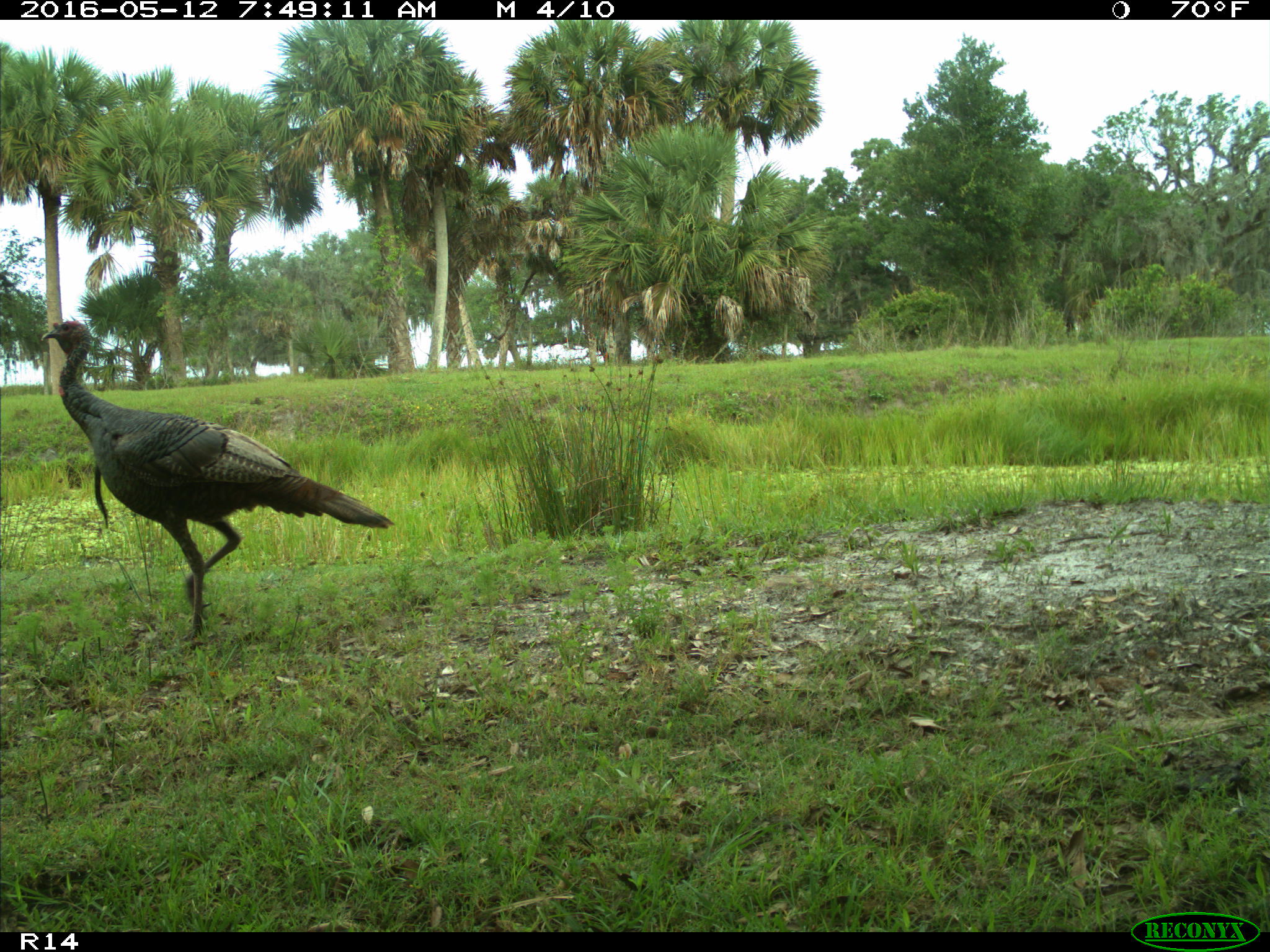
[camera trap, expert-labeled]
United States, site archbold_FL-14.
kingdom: Animalia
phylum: Chordata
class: Aves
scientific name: Aves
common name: birds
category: unidentified bird